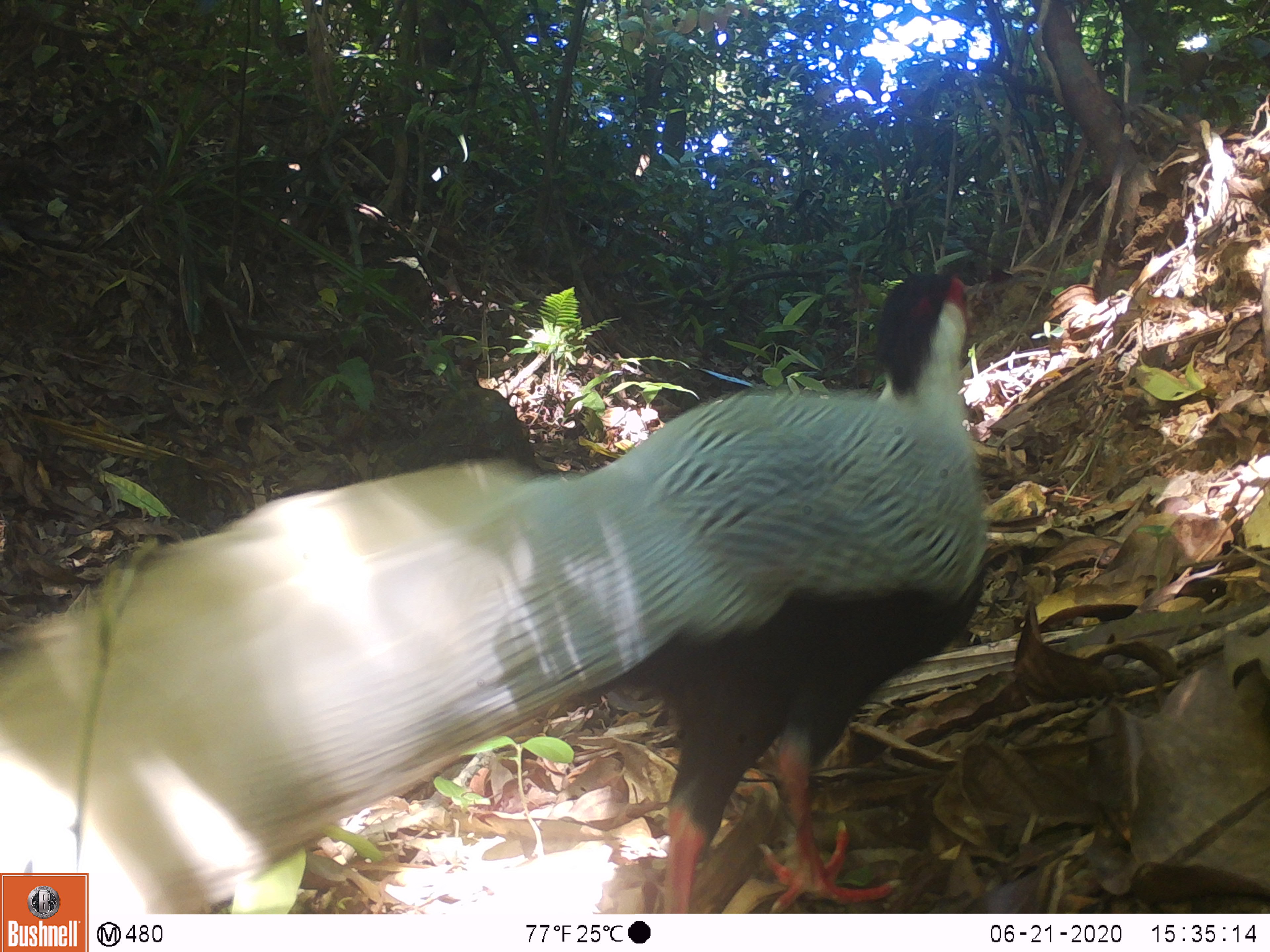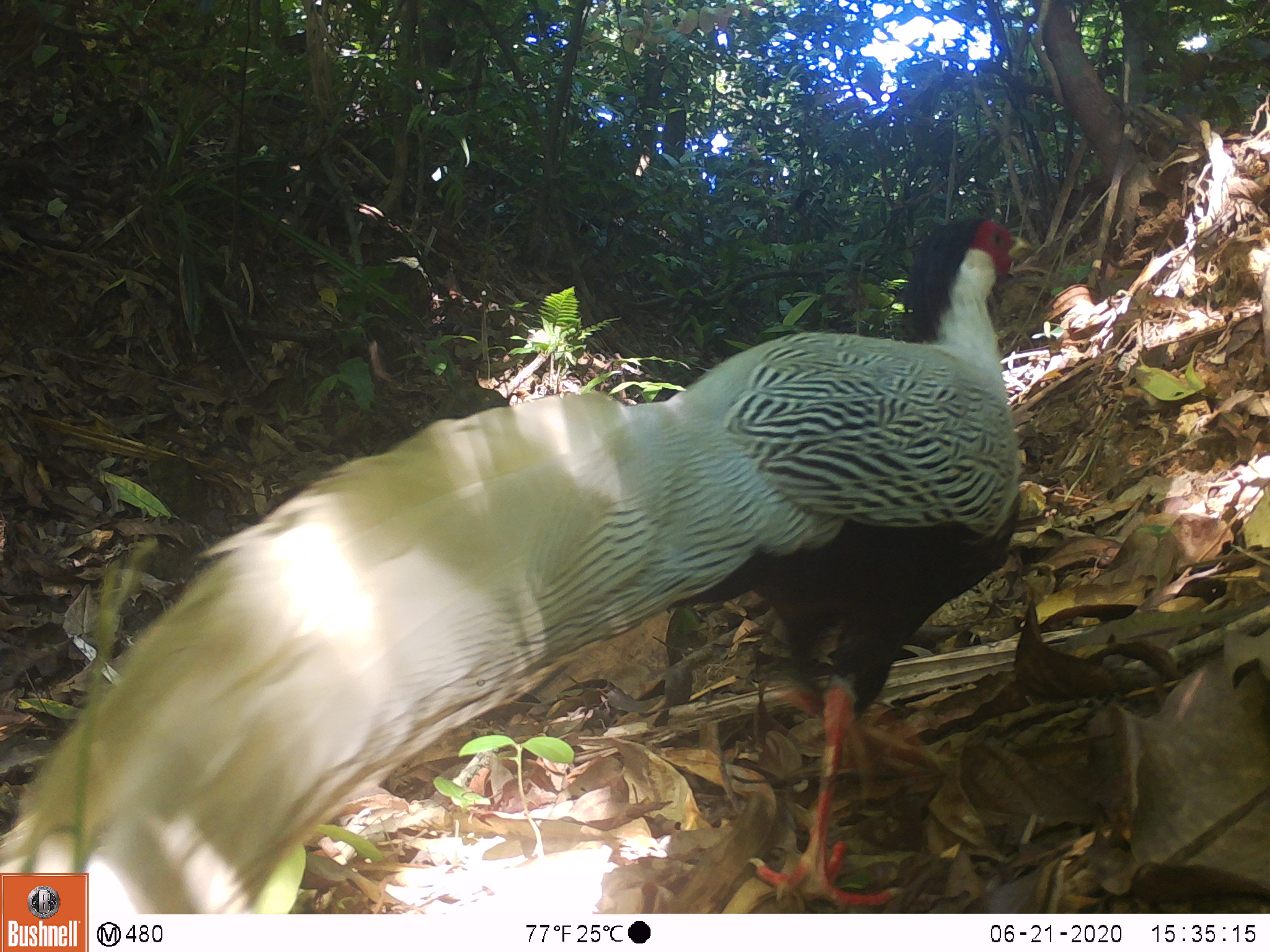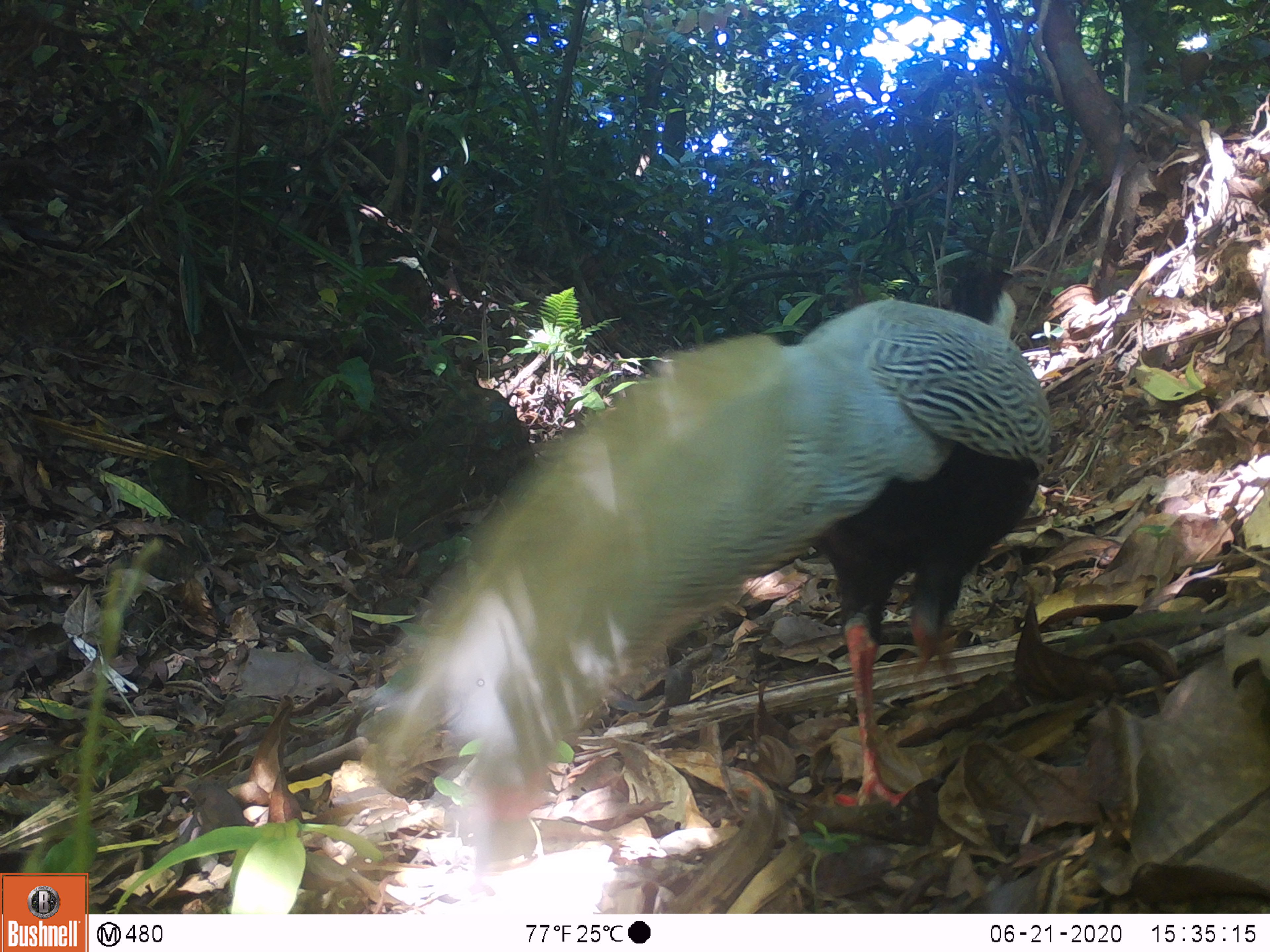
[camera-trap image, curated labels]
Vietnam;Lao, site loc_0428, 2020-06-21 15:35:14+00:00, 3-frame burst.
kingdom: Animalia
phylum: Chordata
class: Aves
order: Galliformes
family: Phasianidae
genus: Lophura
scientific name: Lophura nycthemera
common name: silver pheasant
Silver pheasant (Lophura nycthemera). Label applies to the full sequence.